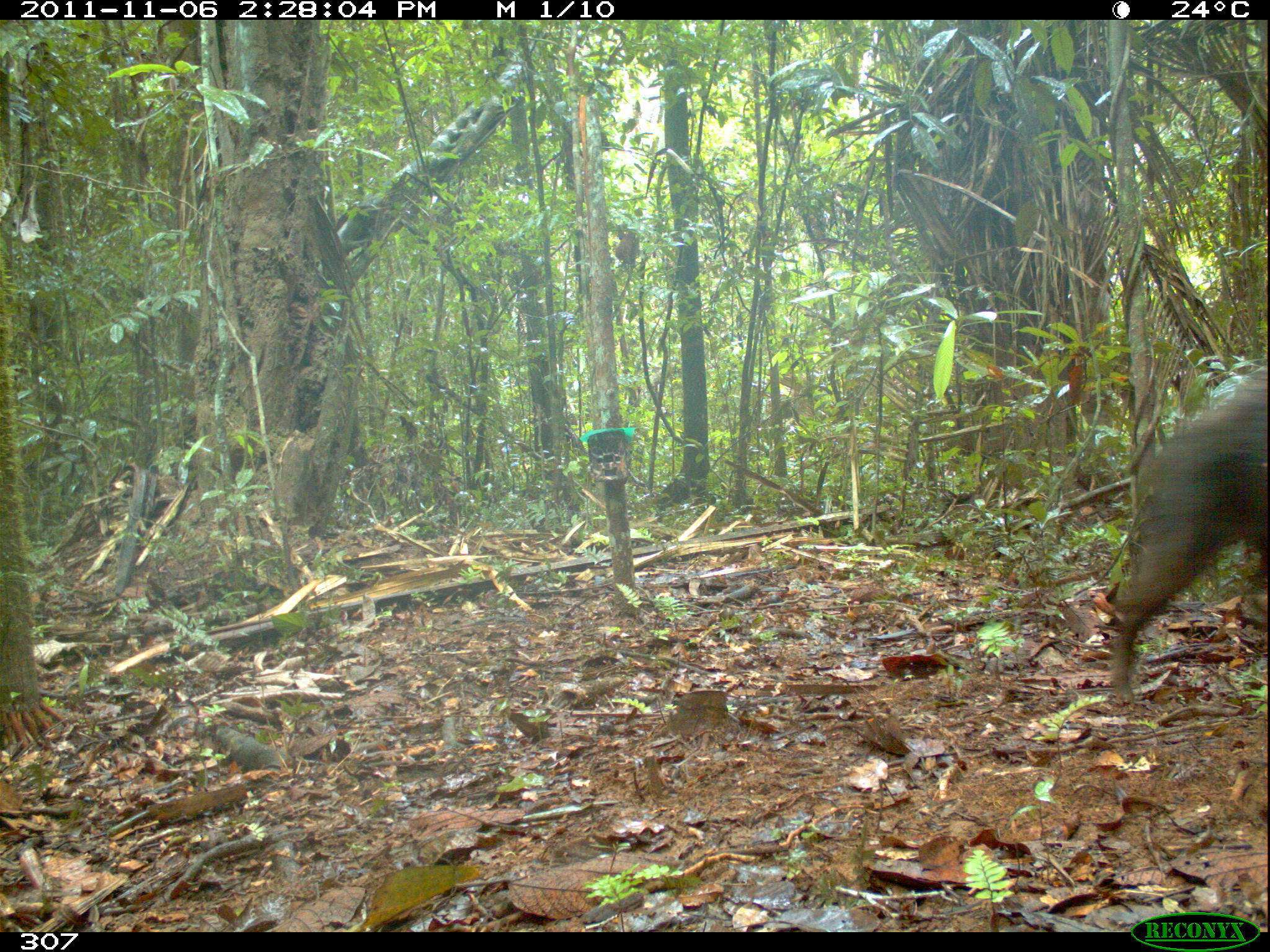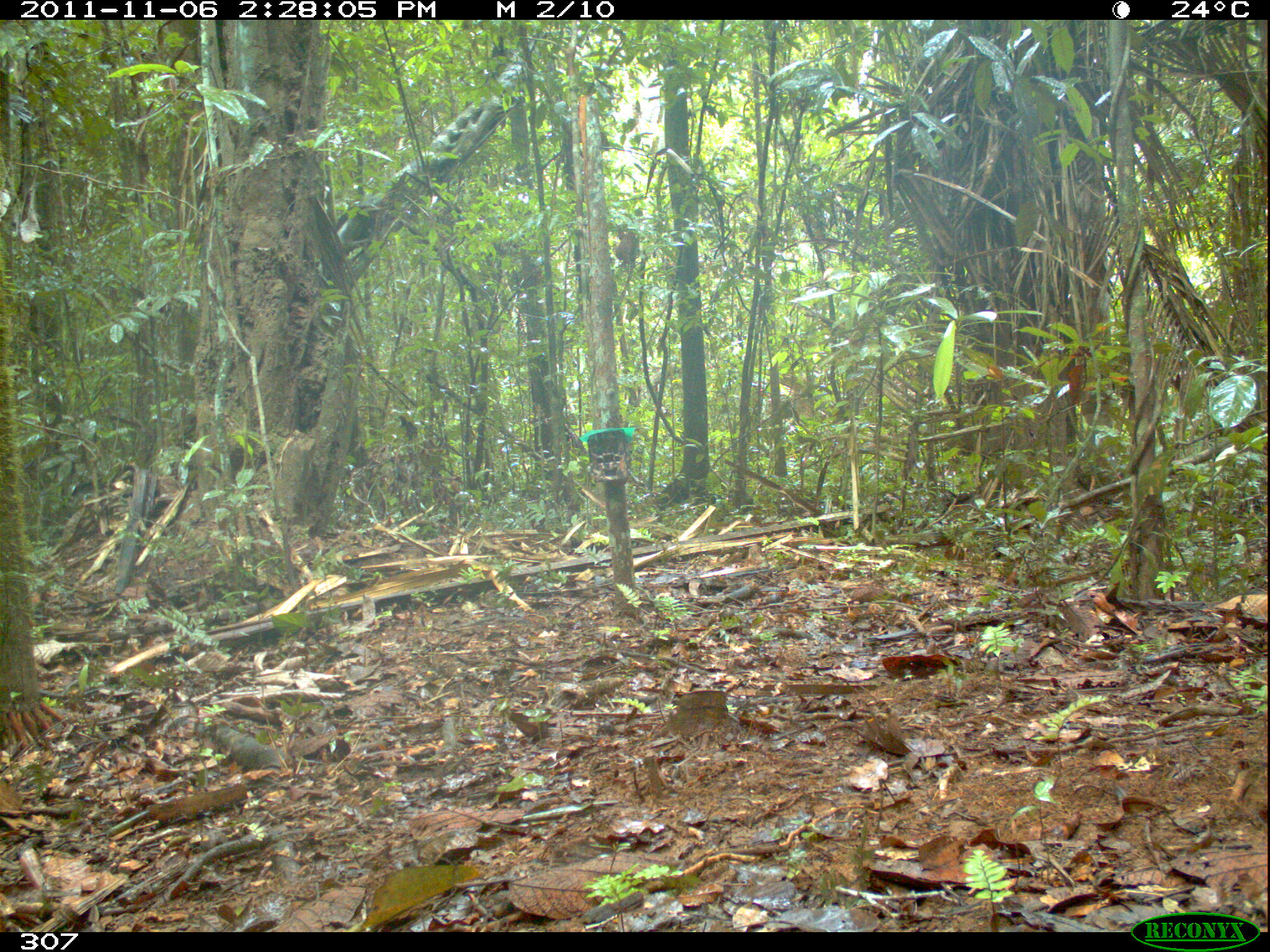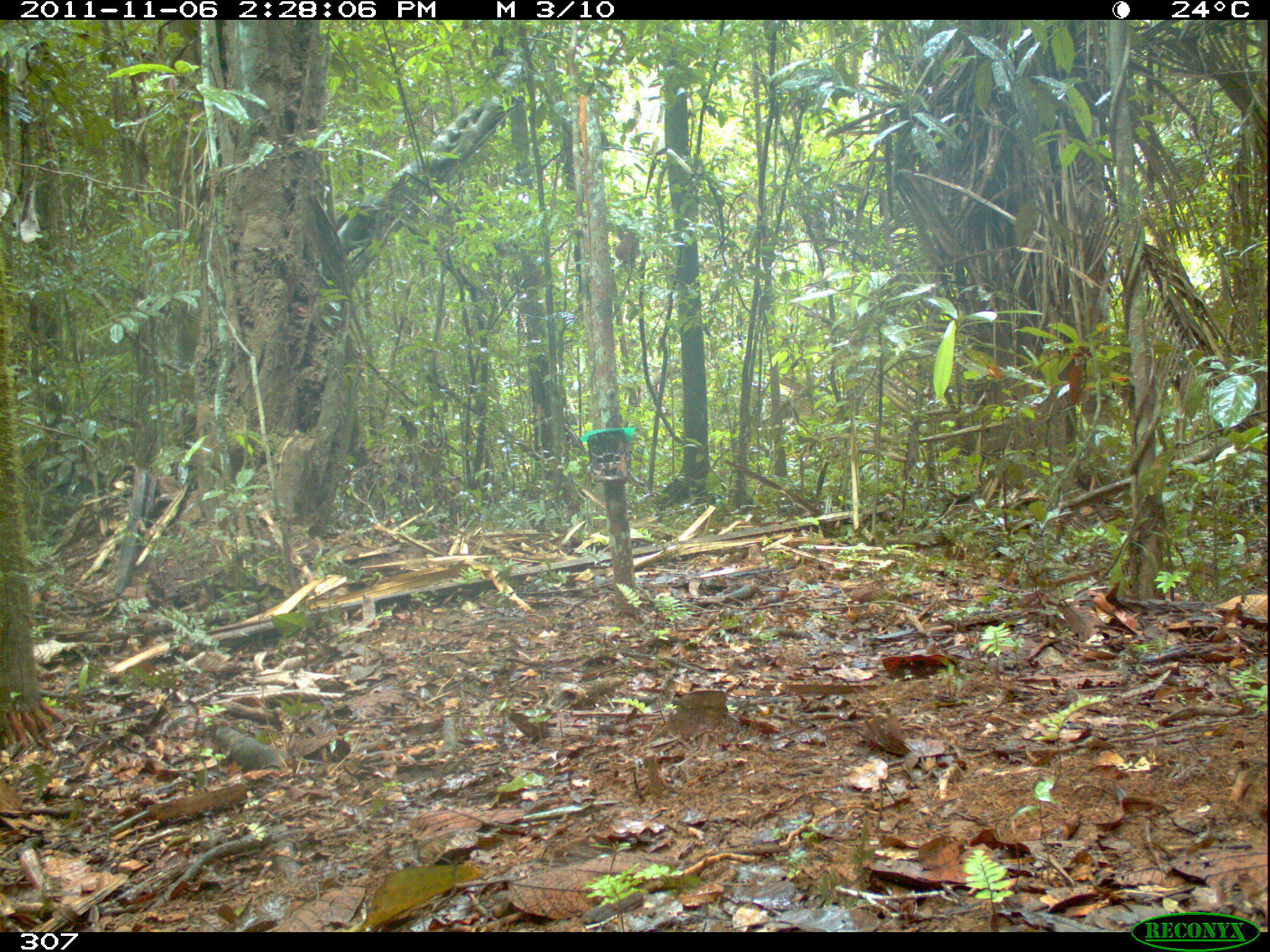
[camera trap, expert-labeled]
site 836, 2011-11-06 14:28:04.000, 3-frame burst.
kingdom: Animalia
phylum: Chordata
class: Mammalia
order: Artiodactyla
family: Tayassuidae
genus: Tayassu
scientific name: Tayassu pecari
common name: white-lipped peccary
Tayassu pecari (white-lipped peccary).